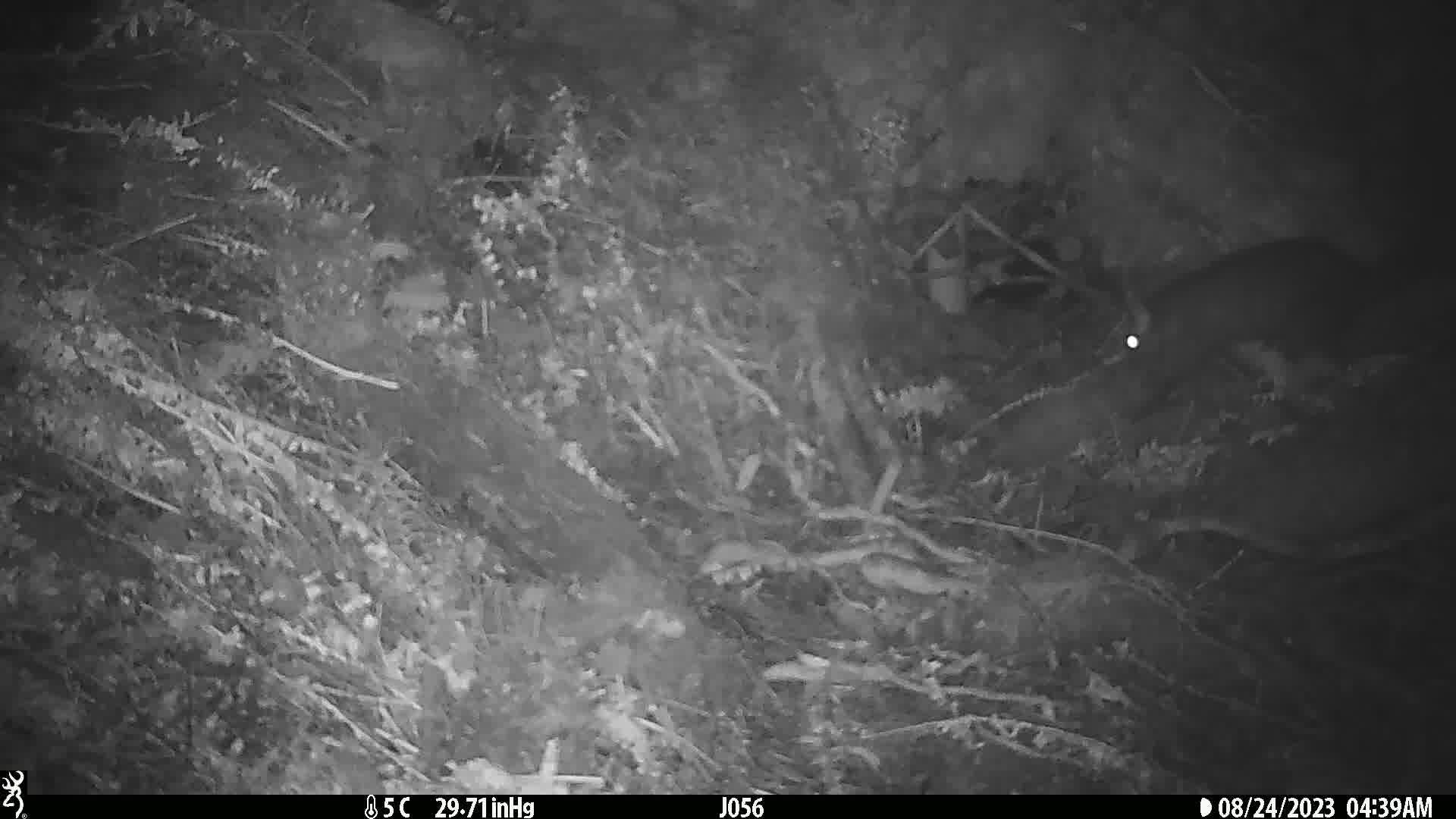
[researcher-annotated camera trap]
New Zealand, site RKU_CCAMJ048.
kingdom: Animalia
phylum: Chordata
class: Mammalia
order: Diprotodontia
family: Phalangeridae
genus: Trichosurus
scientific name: Trichosurus vulpecula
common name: common brushtail possum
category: possum